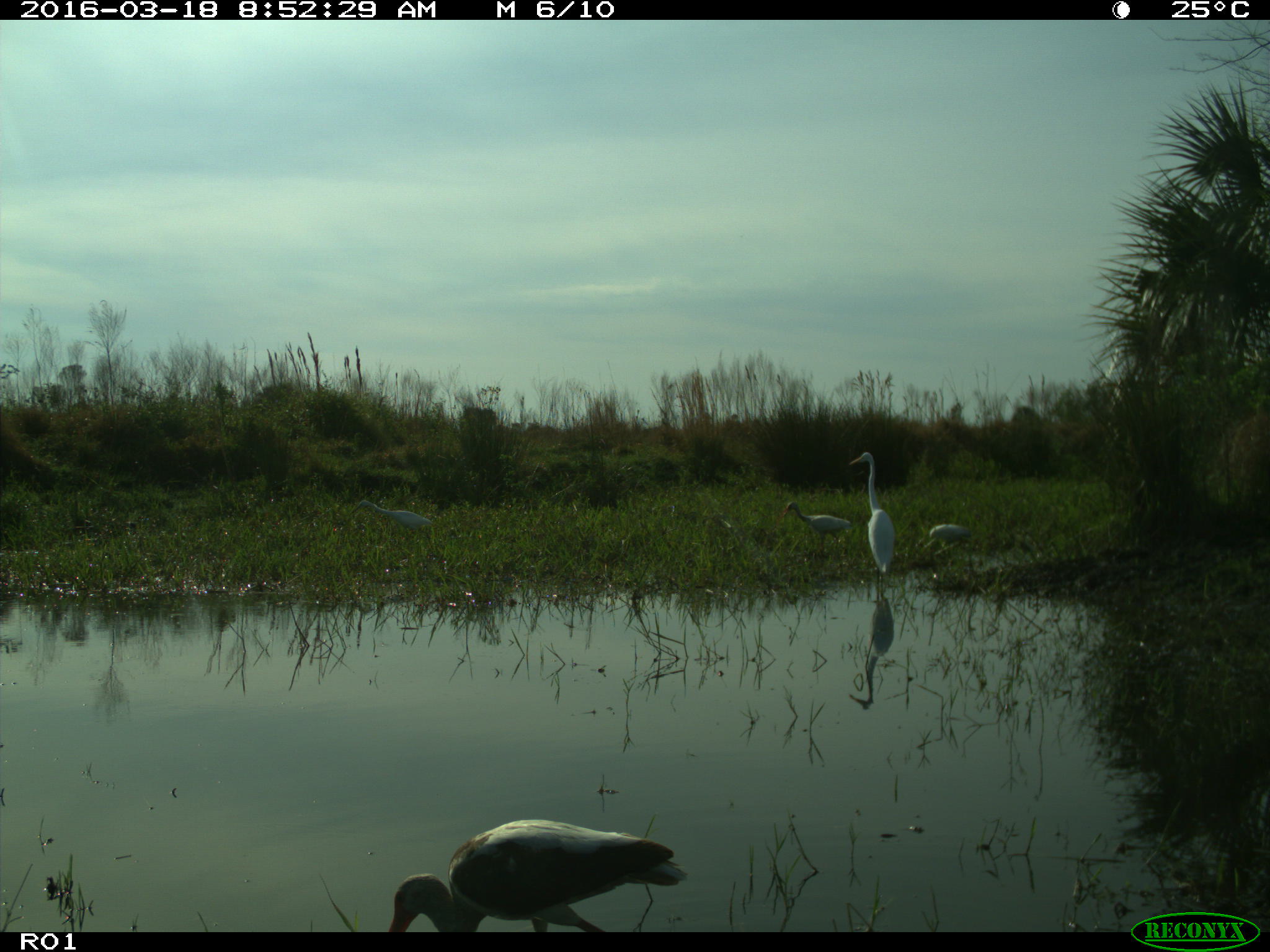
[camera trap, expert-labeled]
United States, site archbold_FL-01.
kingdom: Animalia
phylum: Chordata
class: Aves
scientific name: Aves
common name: birds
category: unidentified bird